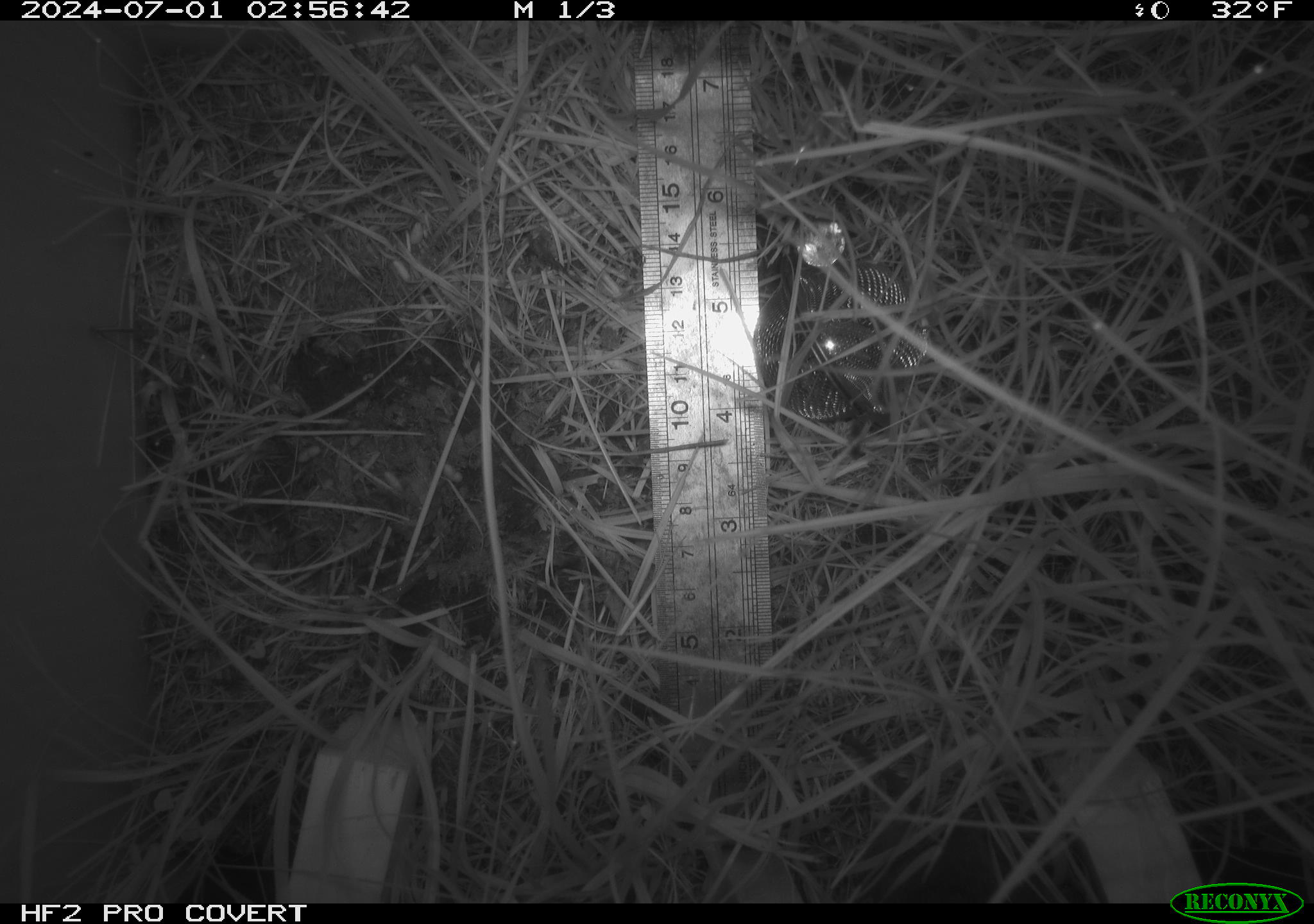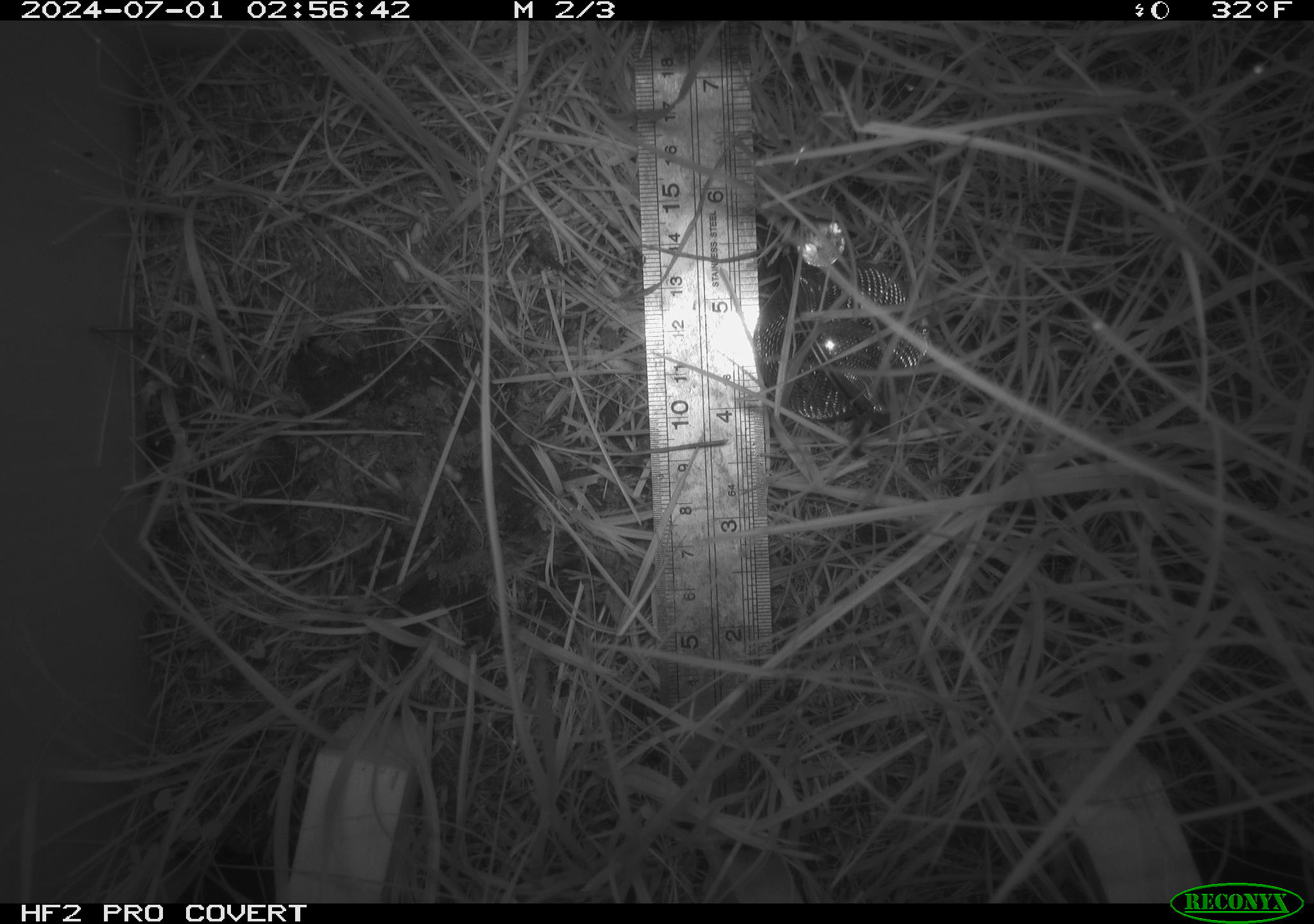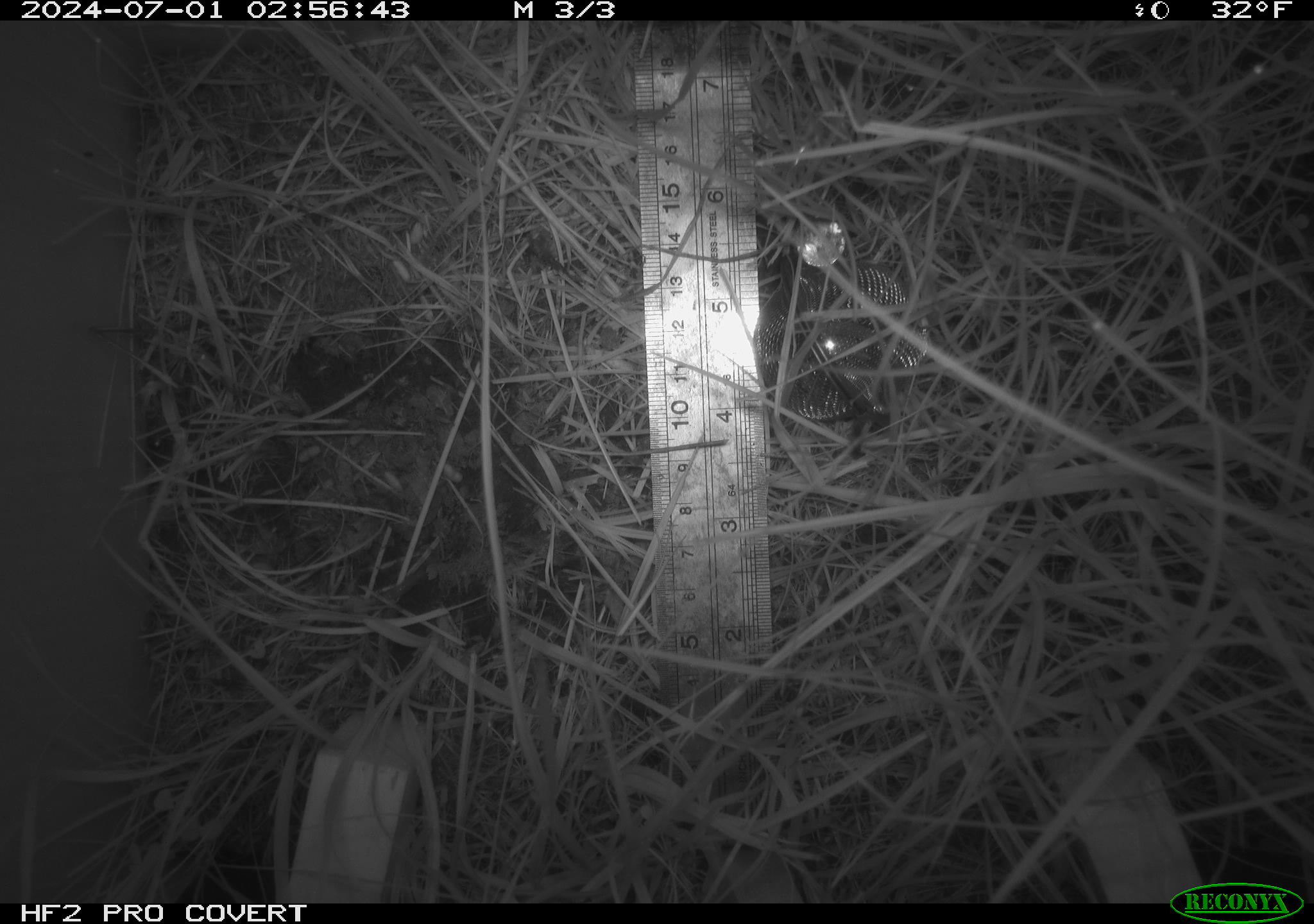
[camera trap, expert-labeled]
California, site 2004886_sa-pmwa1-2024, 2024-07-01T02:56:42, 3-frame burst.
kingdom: Animalia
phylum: Chordata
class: Mammalia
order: Eulipotyphla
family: Soricidae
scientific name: Soricidae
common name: shrews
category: soricidae family